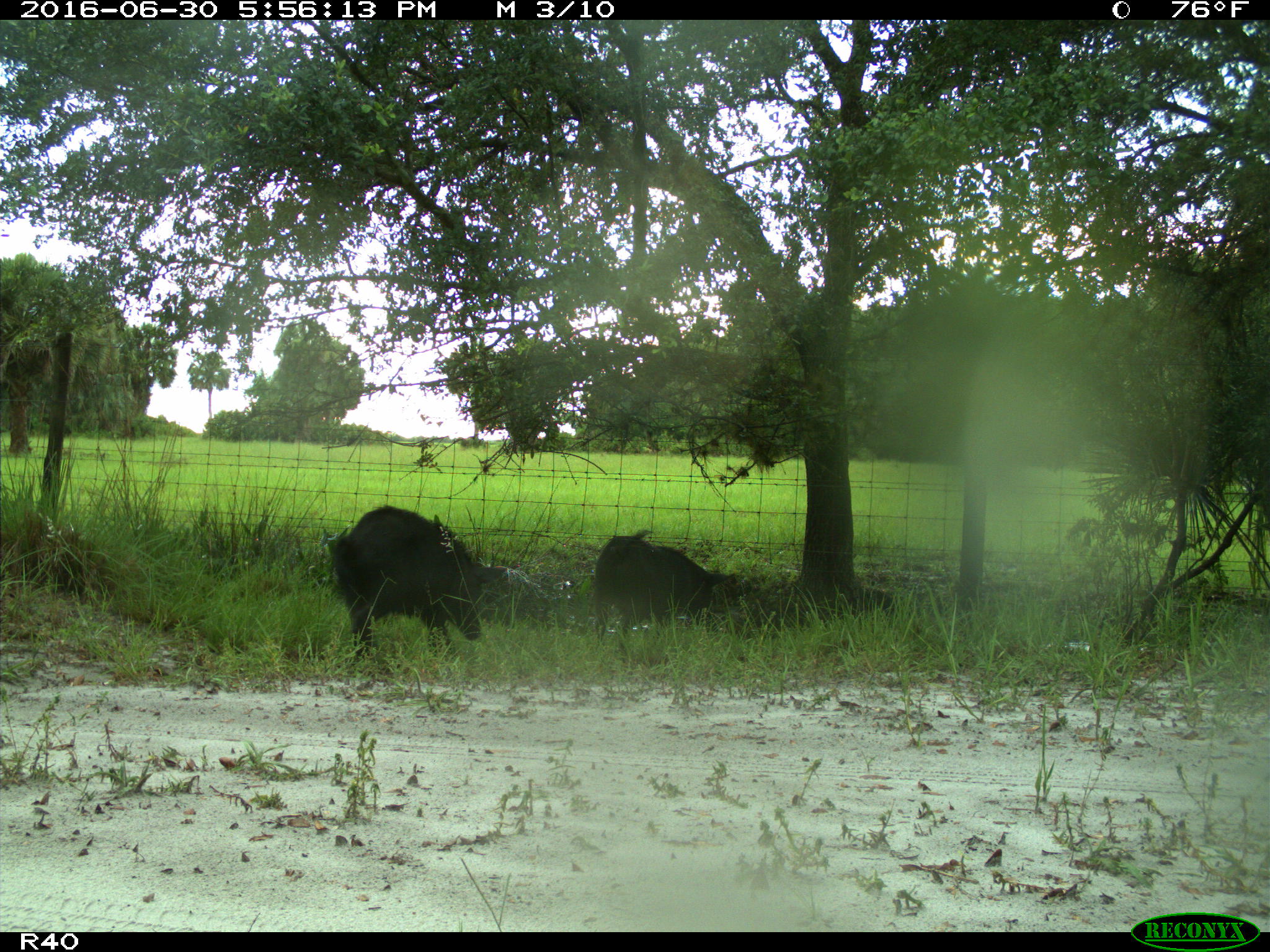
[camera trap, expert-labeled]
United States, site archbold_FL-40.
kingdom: Animalia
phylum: Chordata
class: Mammalia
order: Artiodactyla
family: Suidae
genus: Sus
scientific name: Sus scrofa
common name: wild boar